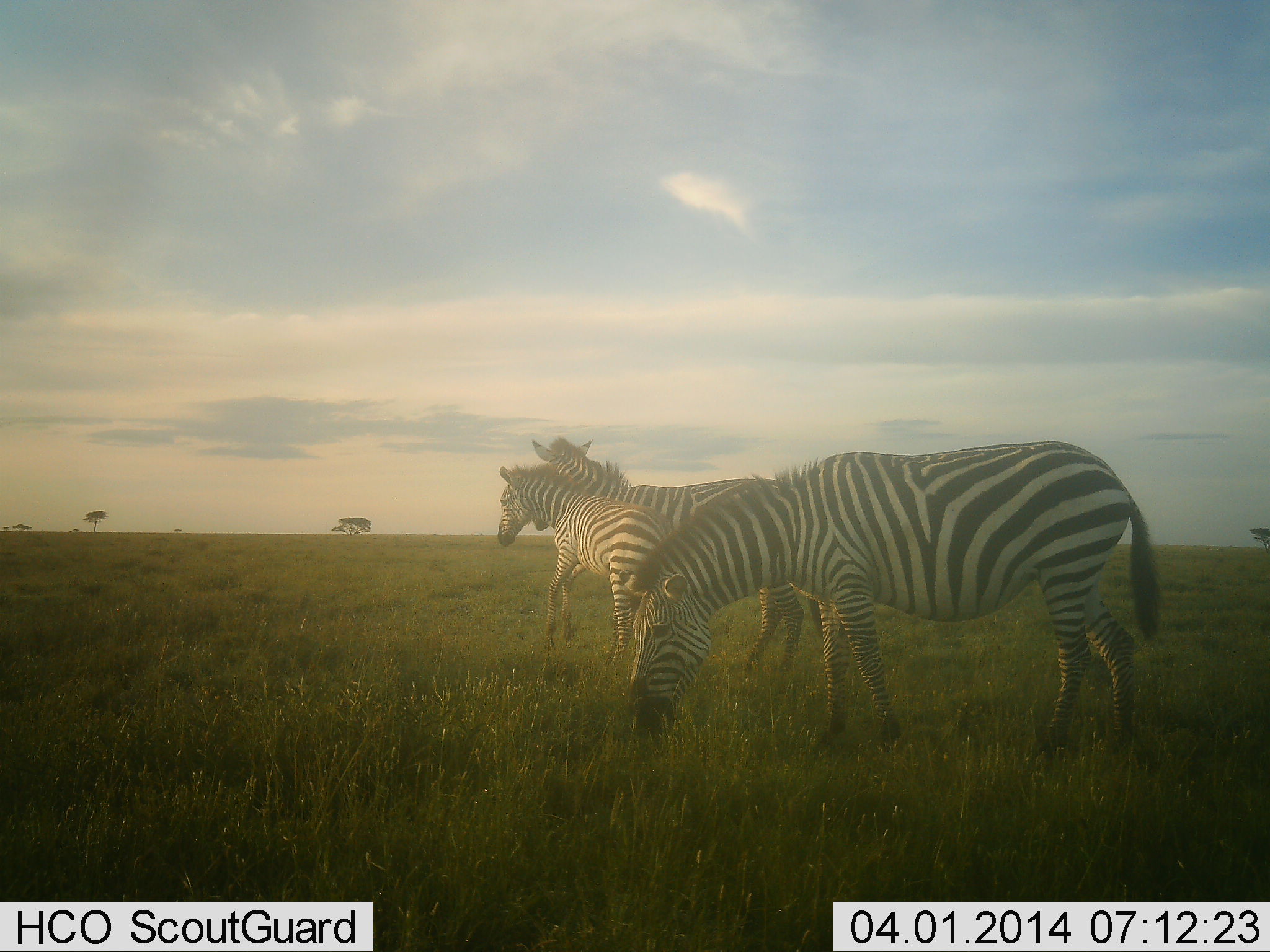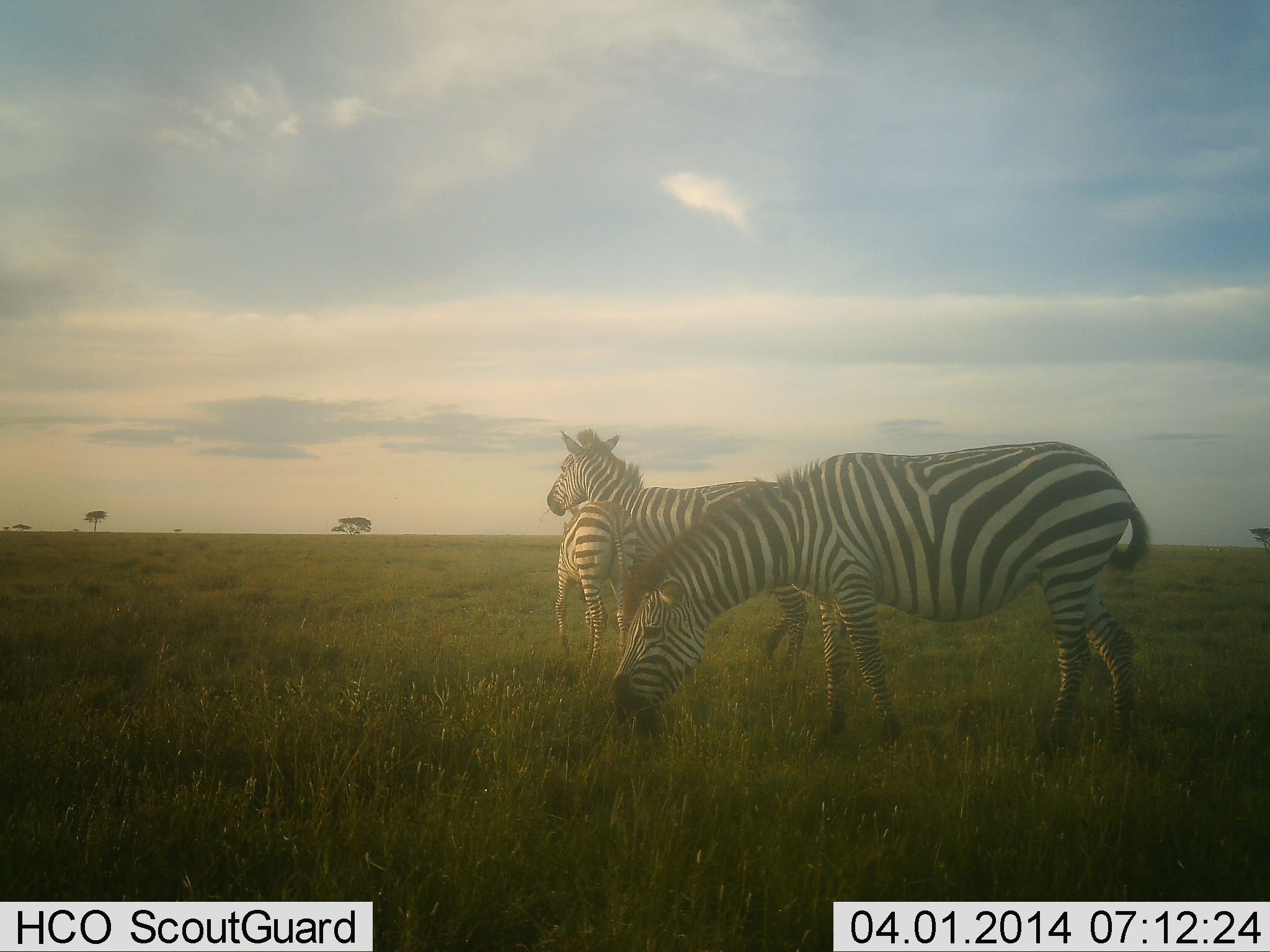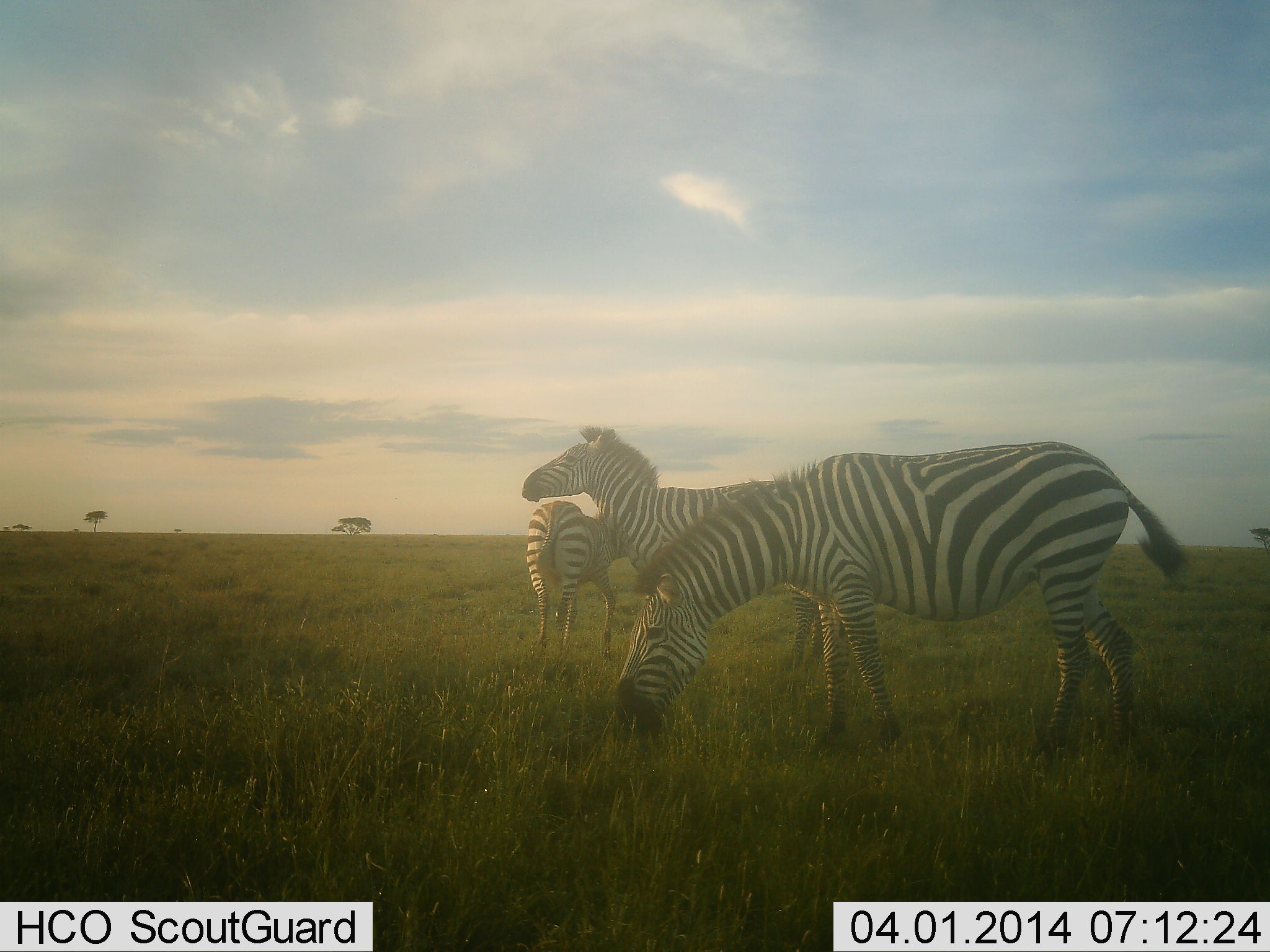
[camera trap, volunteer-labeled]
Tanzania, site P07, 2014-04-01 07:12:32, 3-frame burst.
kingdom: Animalia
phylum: Chordata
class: Mammalia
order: Perissodactyla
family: Equidae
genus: Equus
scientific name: Equus quagga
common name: plains zebra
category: zebra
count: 3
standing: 40%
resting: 0%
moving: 0%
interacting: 50%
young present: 40%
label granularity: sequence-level